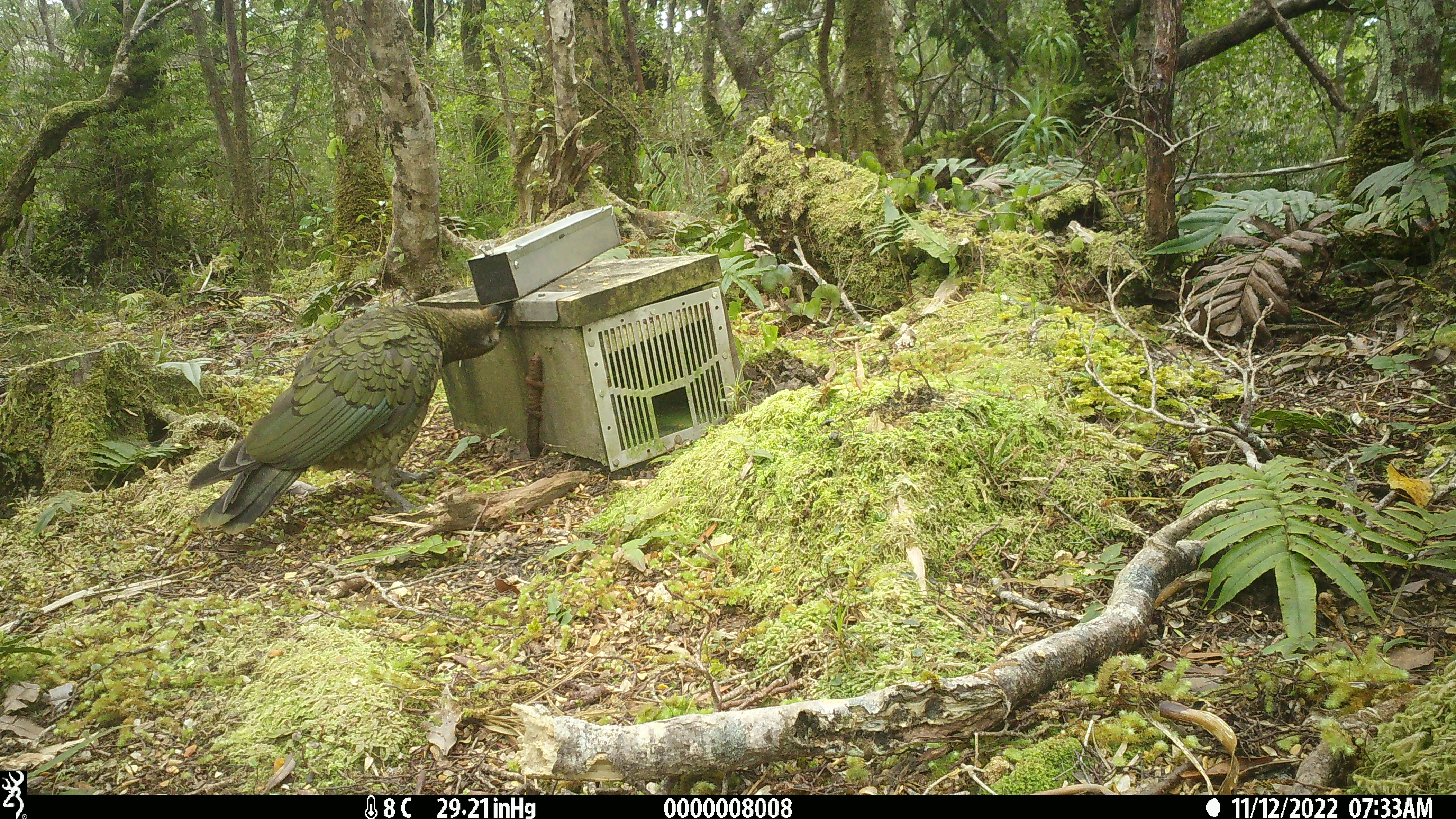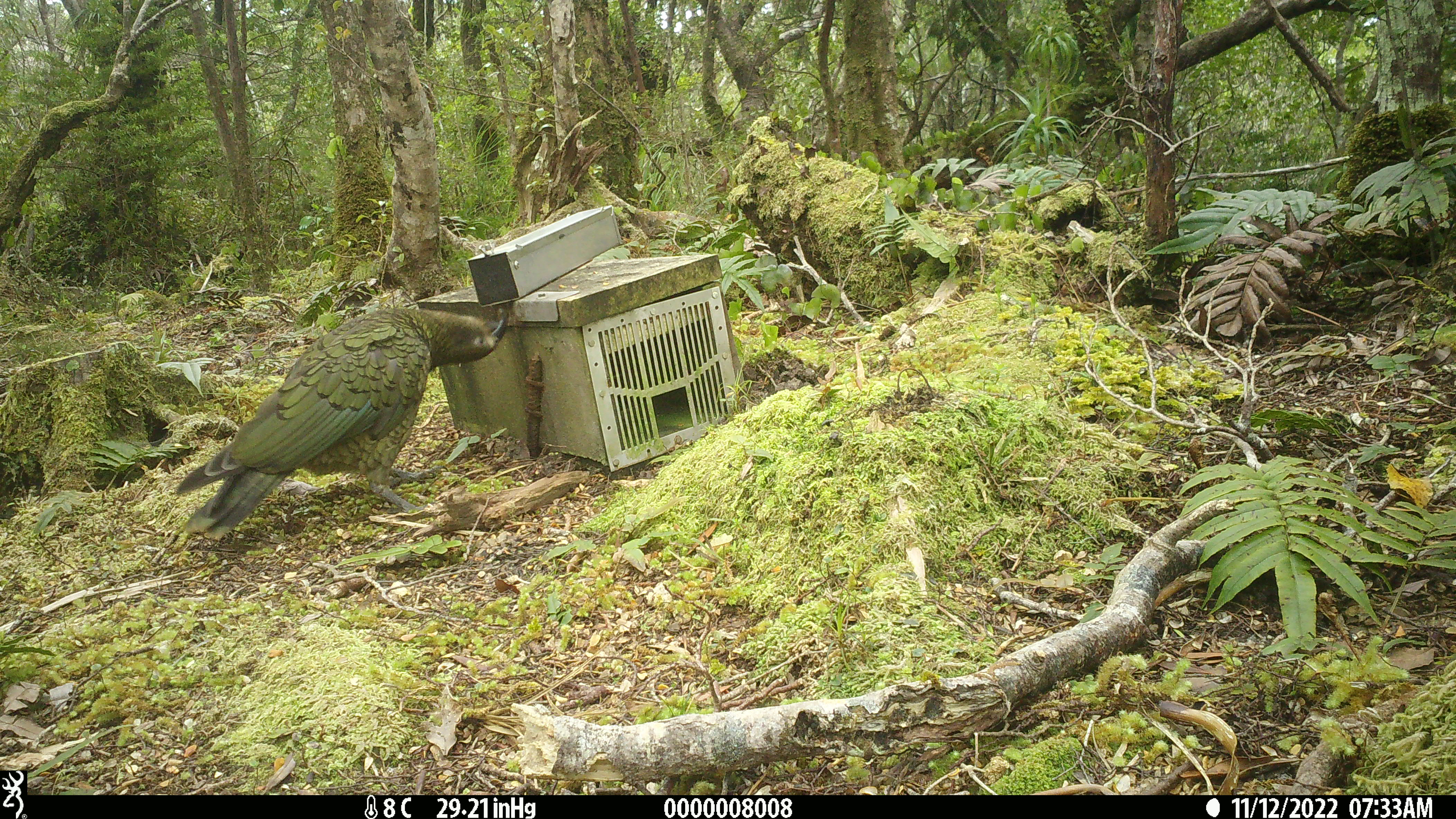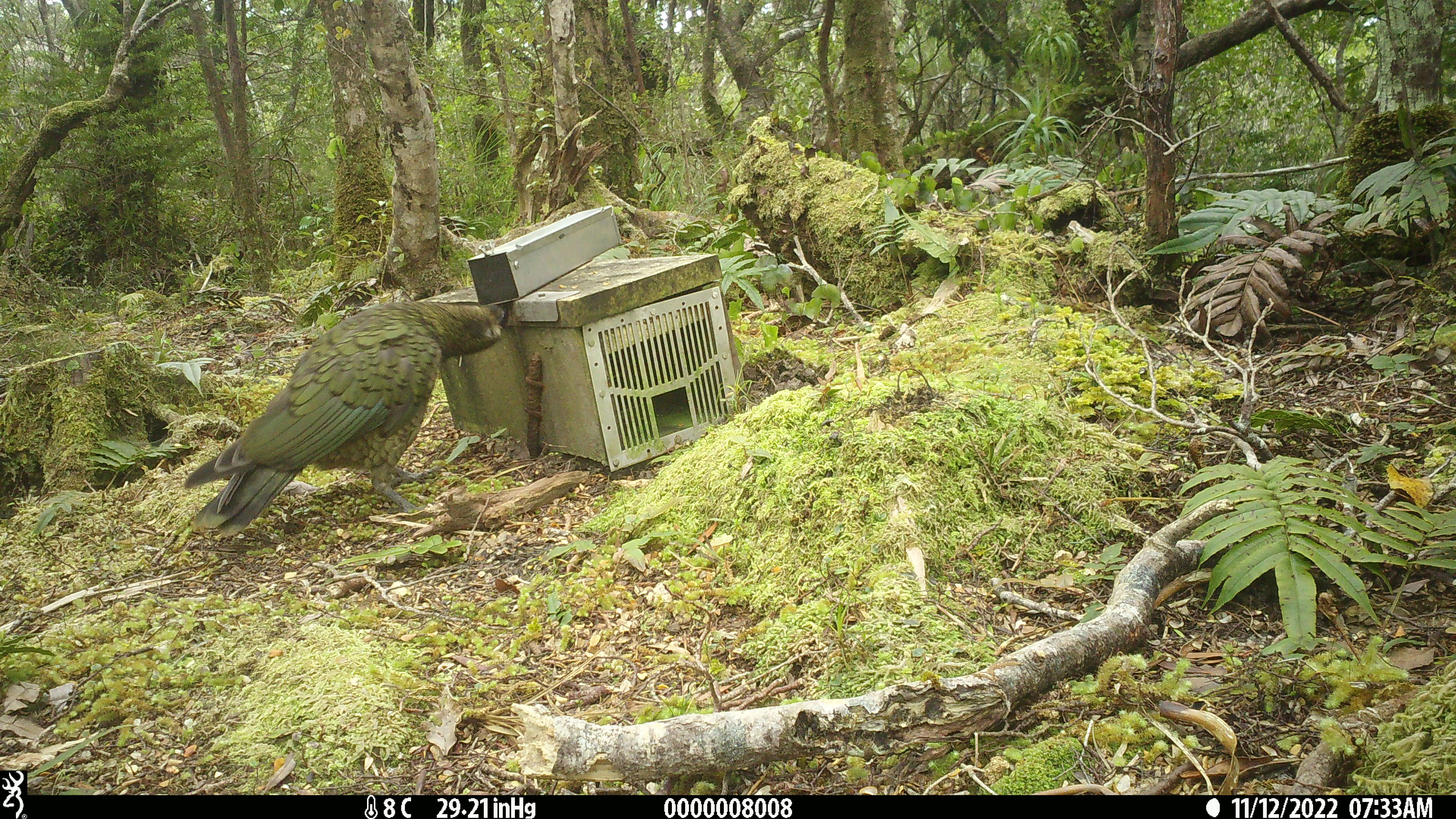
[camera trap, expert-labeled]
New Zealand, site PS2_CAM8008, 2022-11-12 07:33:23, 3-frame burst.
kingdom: Animalia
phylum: Chordata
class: Aves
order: Psittaciformes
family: Strigopidae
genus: Nestor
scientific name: Nestor notabilis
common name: kea